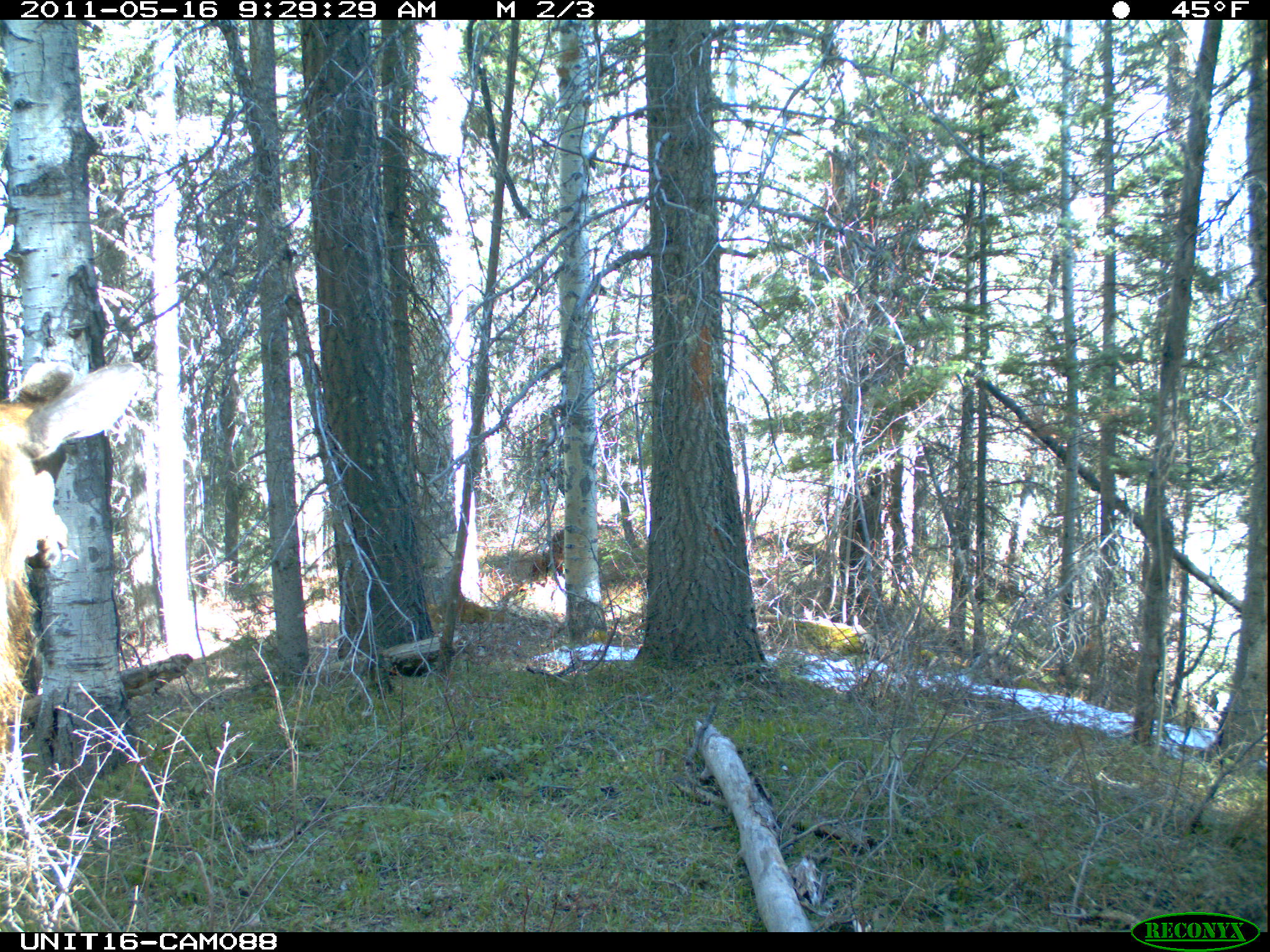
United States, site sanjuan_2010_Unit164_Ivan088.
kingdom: Animalia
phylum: Chordata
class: Mammalia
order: Artiodactyla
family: Cervidae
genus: Cervus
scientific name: Cervus elaphus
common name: red deer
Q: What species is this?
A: Cervus elaphus (red deer).